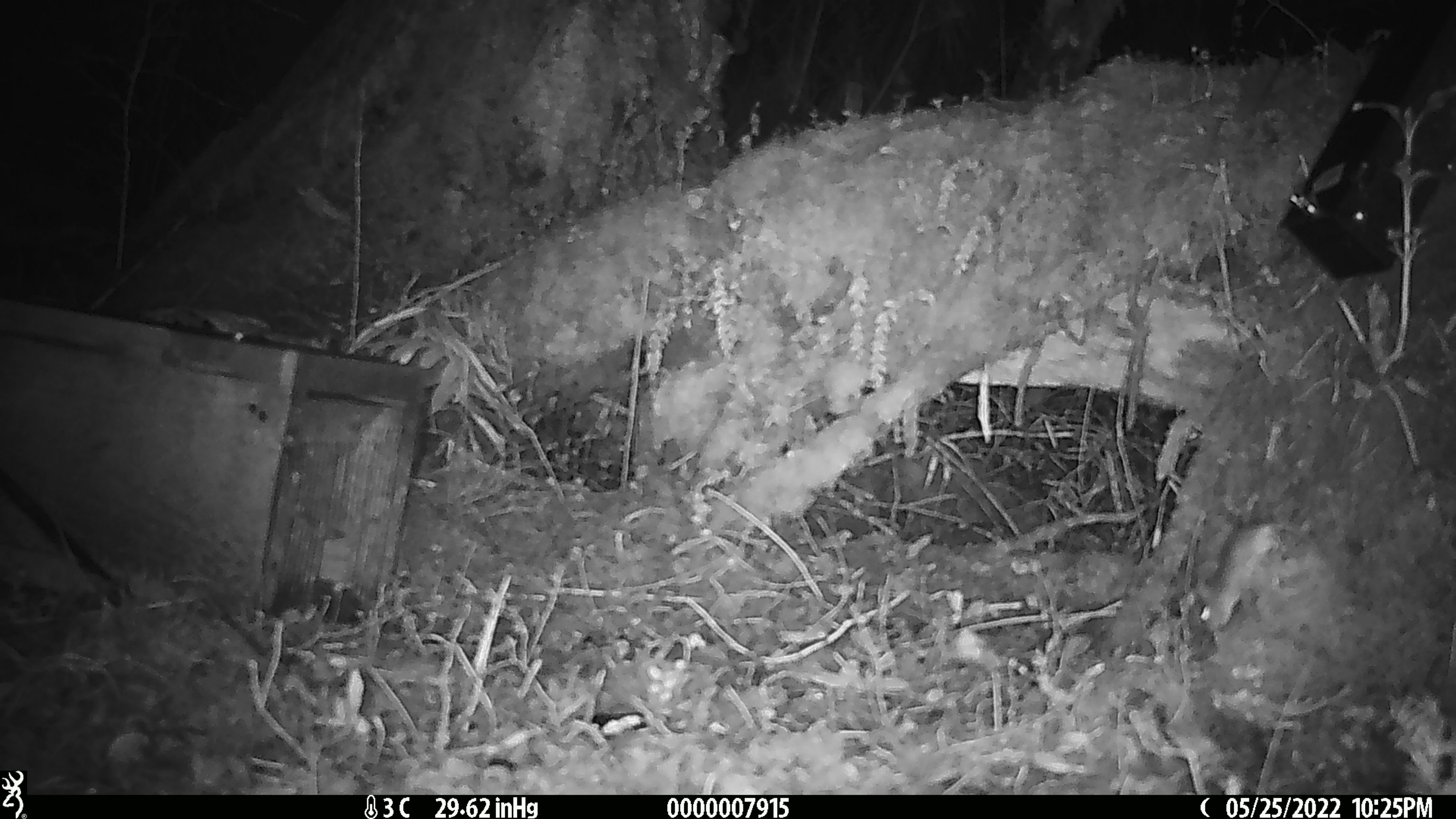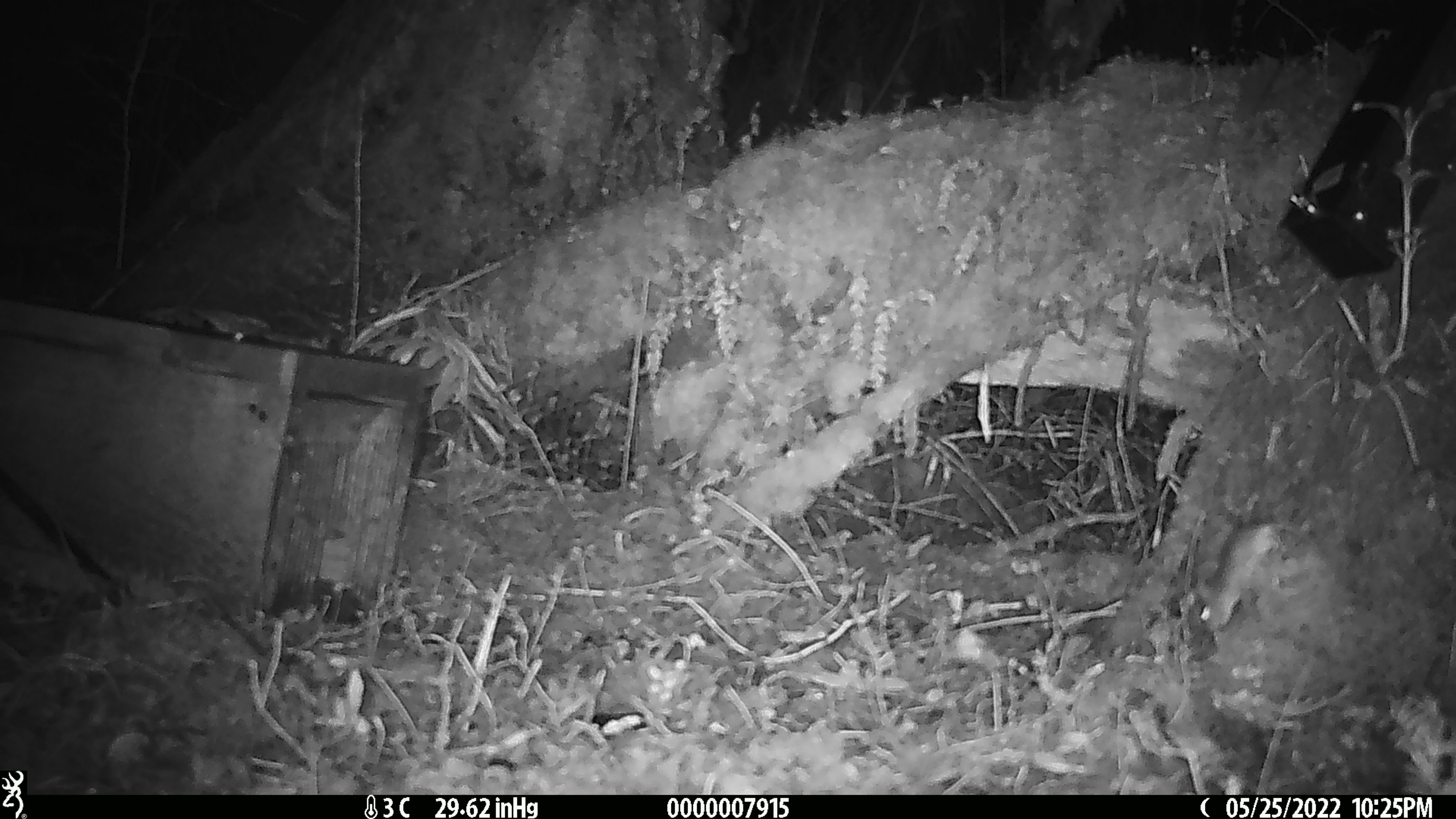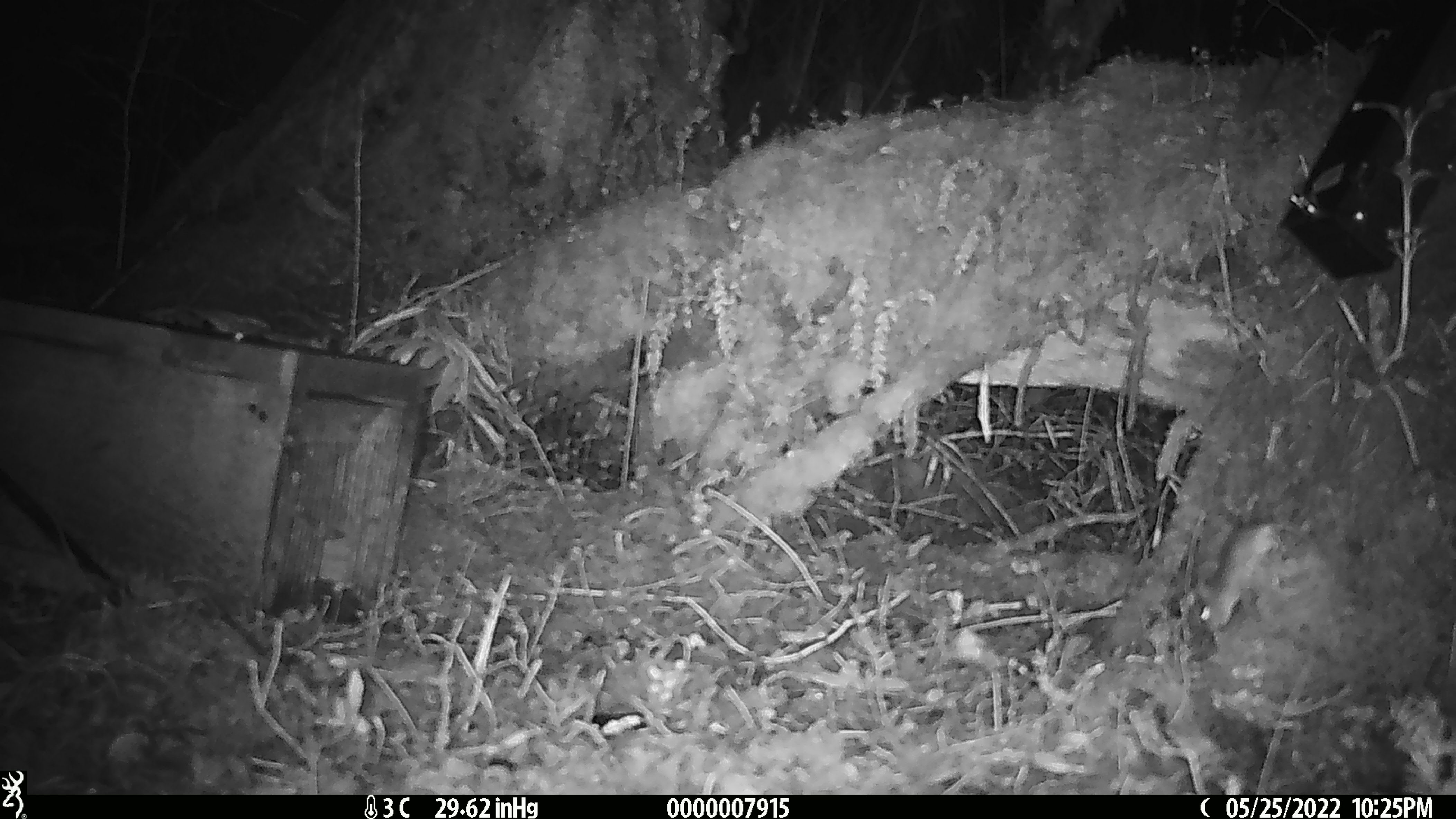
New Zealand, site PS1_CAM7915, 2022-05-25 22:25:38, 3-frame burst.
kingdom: Animalia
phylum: Chordata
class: Mammalia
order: Rodentia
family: Muridae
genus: Mus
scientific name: Mus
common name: mouse